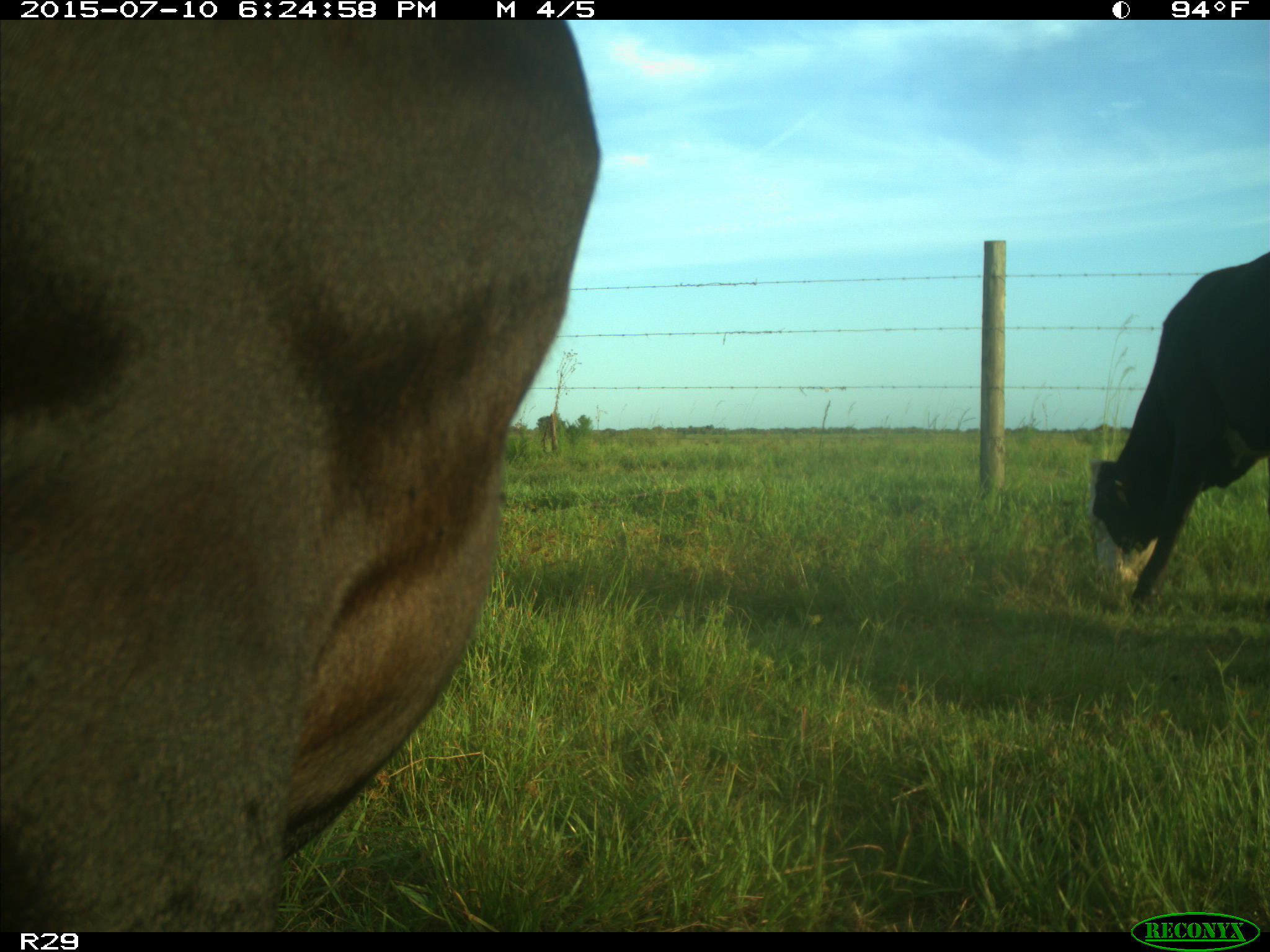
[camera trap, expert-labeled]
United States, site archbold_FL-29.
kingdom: Animalia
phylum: Chordata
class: Mammalia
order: Artiodactyla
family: Bovidae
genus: Bos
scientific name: Bos taurus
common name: domestic cow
Bos taurus (domestic cow).